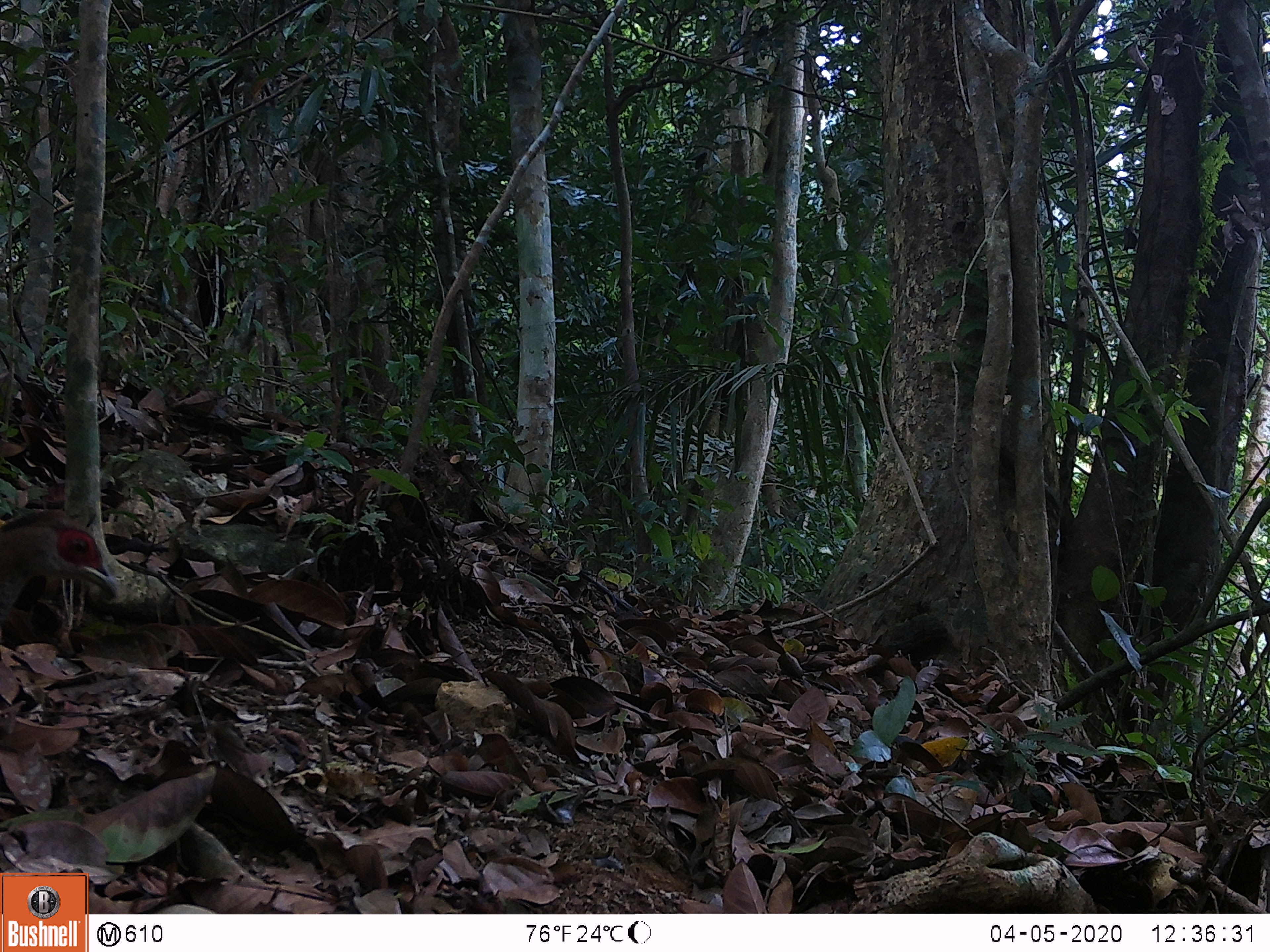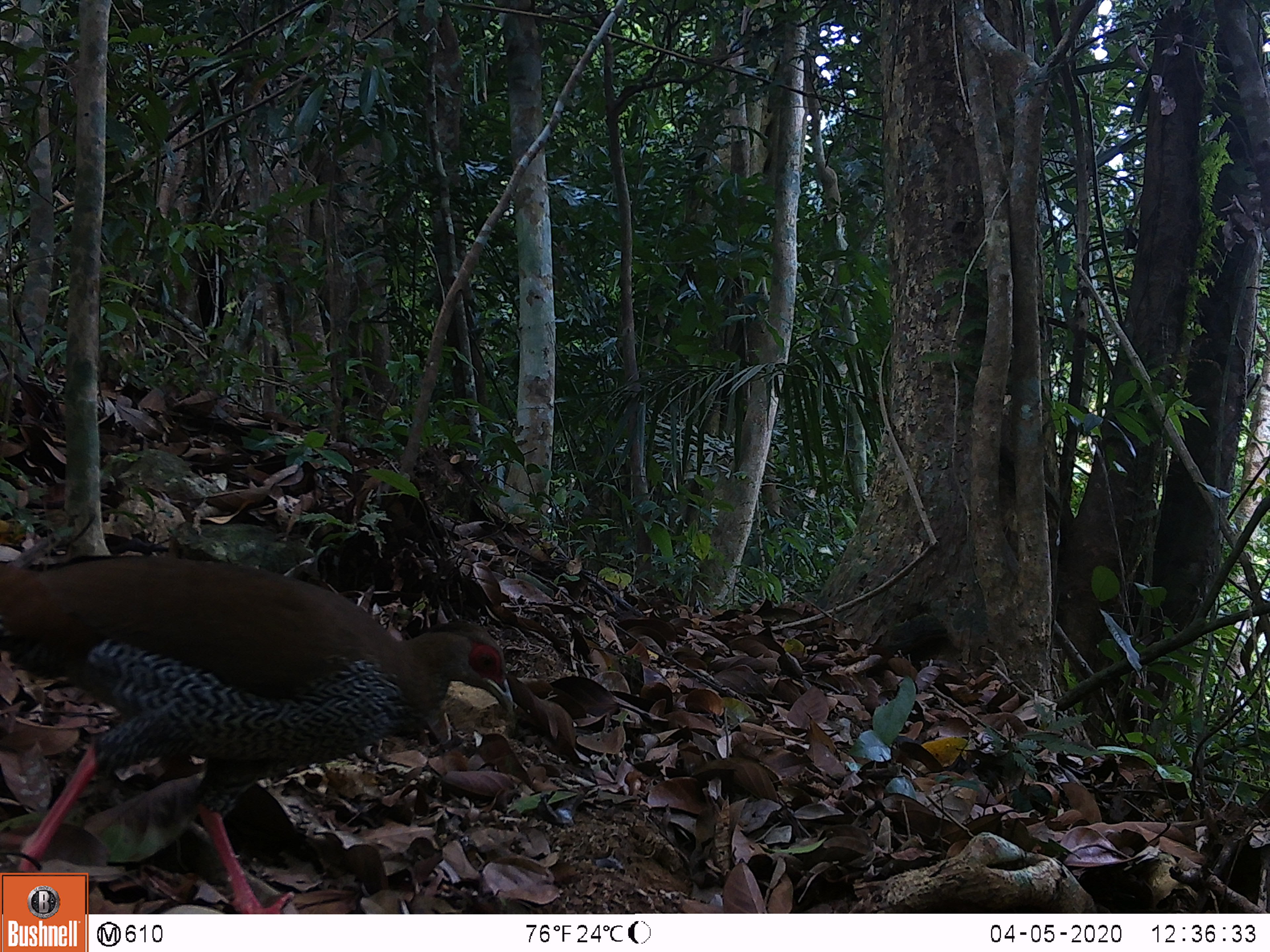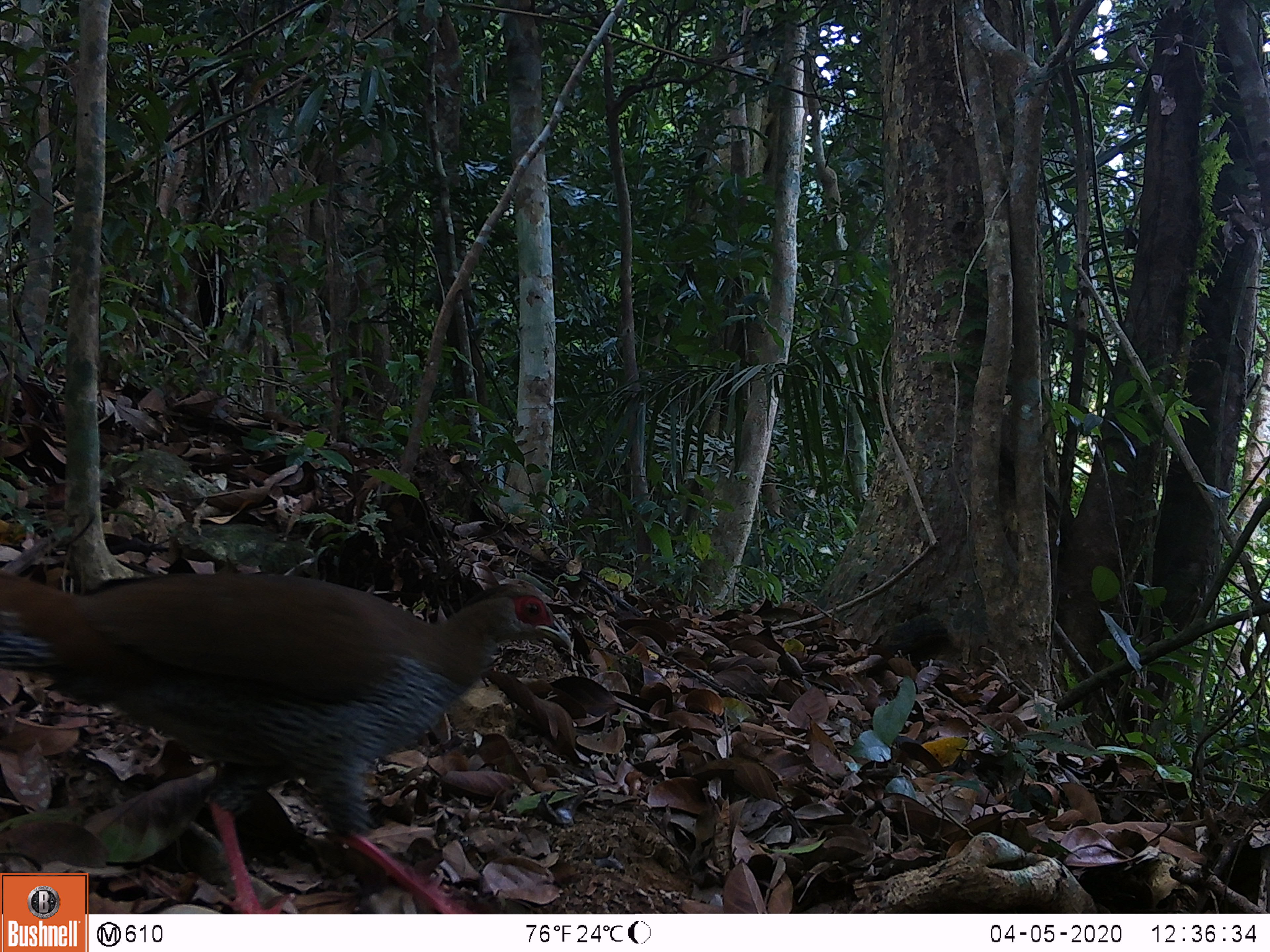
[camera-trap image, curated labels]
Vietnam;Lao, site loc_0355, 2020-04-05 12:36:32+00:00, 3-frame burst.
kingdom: Animalia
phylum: Chordata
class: Aves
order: Galliformes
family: Phasianidae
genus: Lophura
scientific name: Lophura nycthemera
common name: silver pheasant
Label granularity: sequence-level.